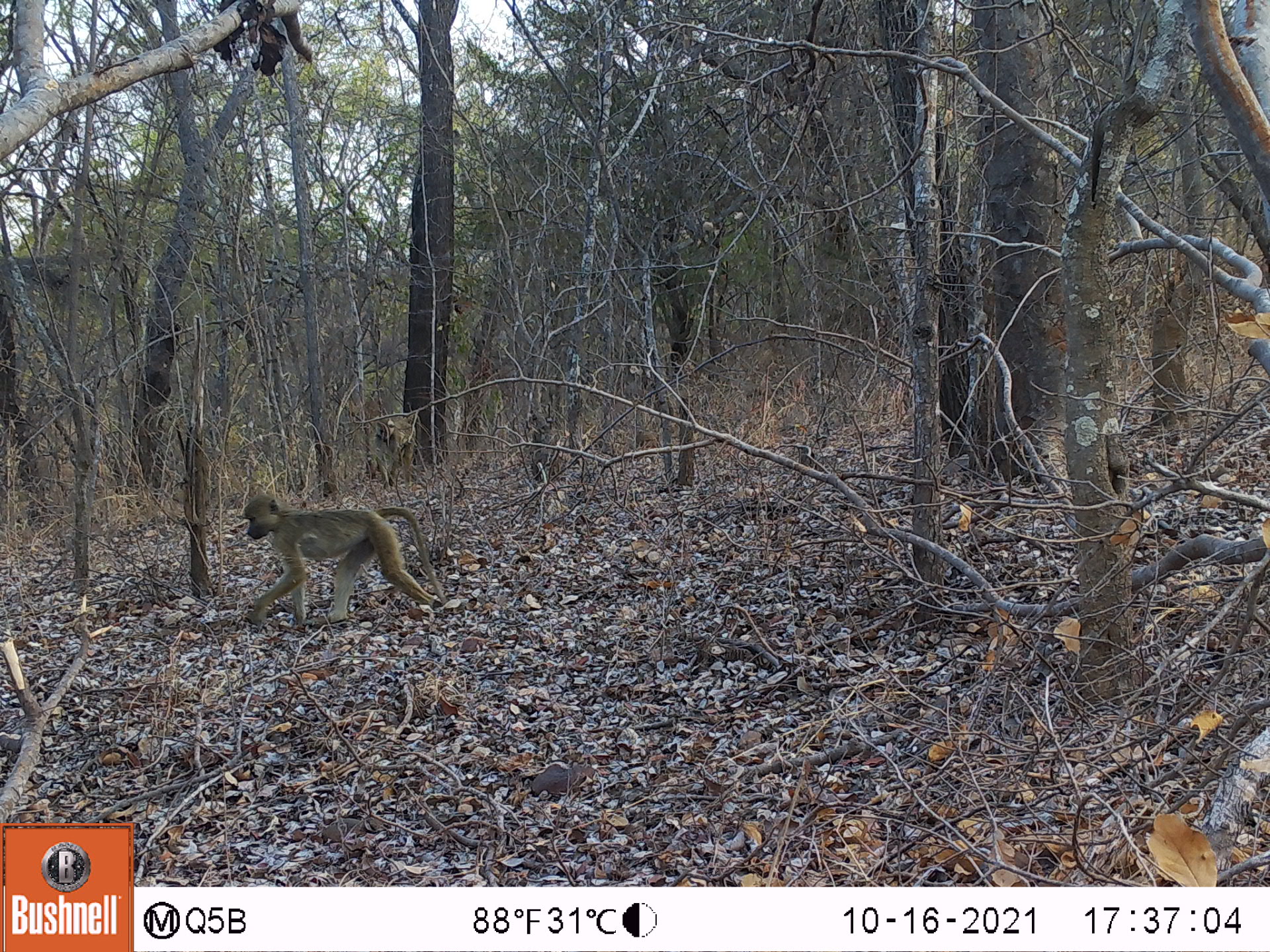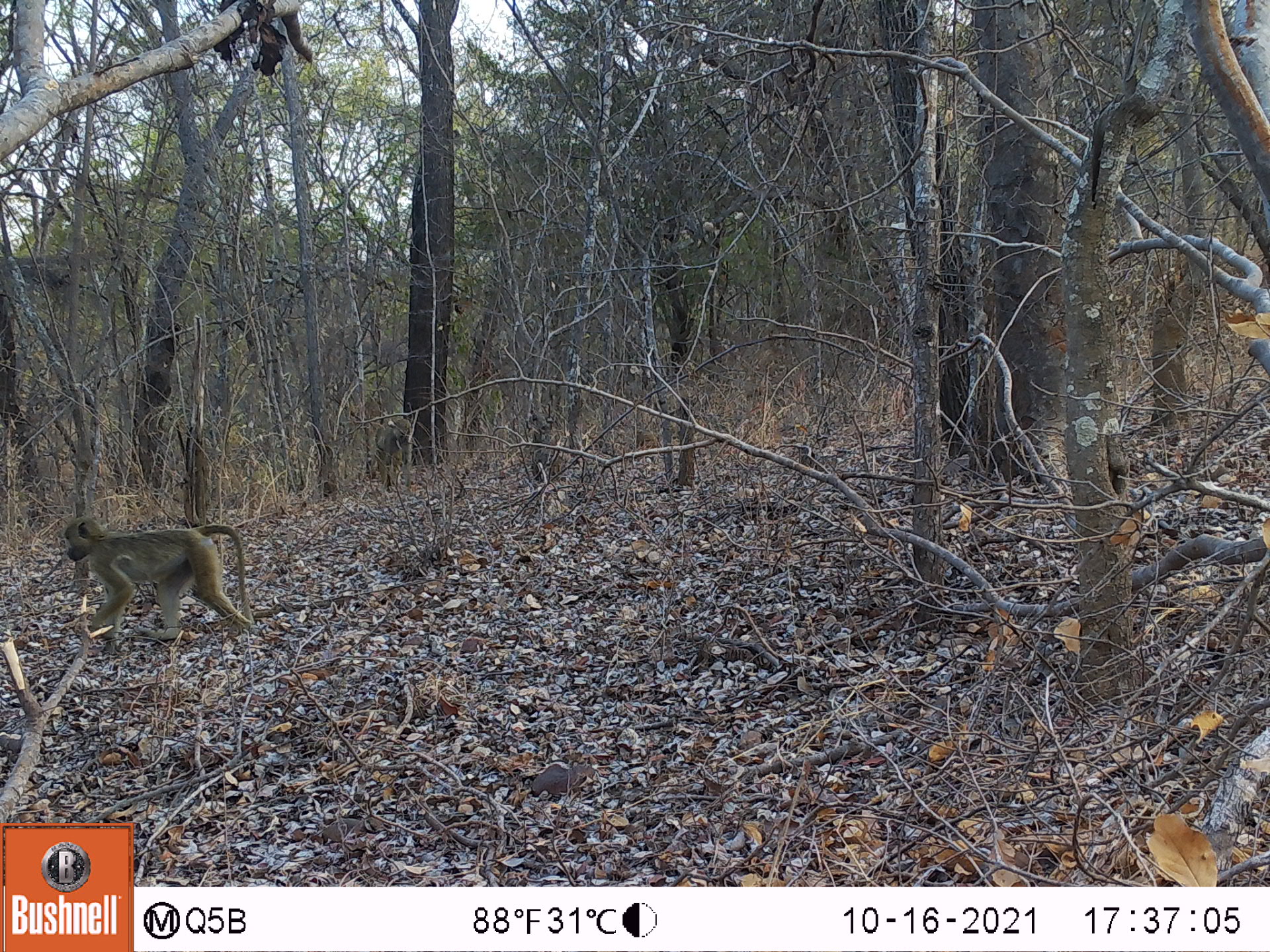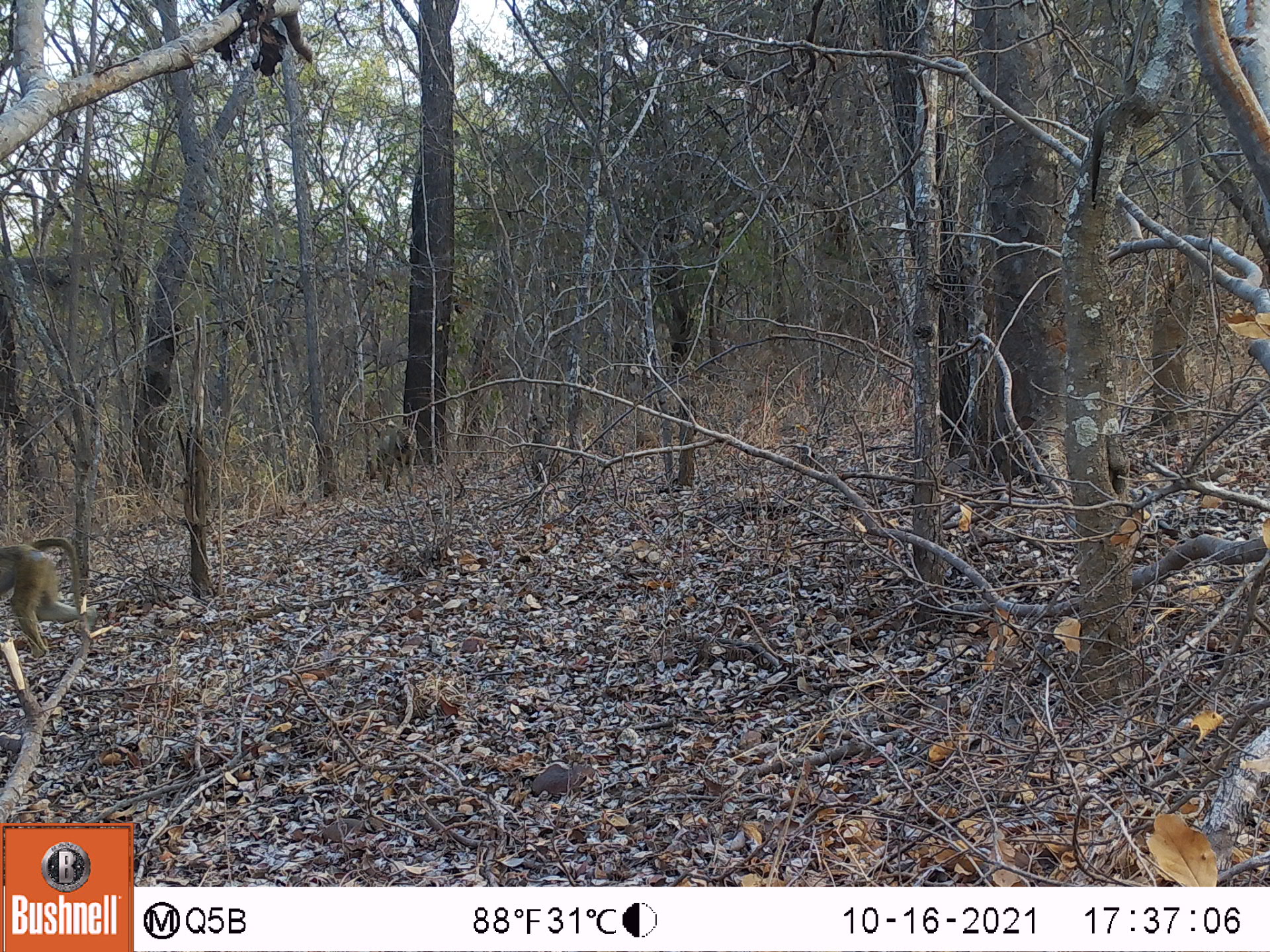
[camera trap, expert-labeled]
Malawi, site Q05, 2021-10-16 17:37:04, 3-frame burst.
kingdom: Animalia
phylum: Chordata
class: Mammalia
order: Primates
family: Cercopithecidae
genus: Papio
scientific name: Papio cynocephalus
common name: yellow baboon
Yellow baboon (Papio cynocephalus), count 2.